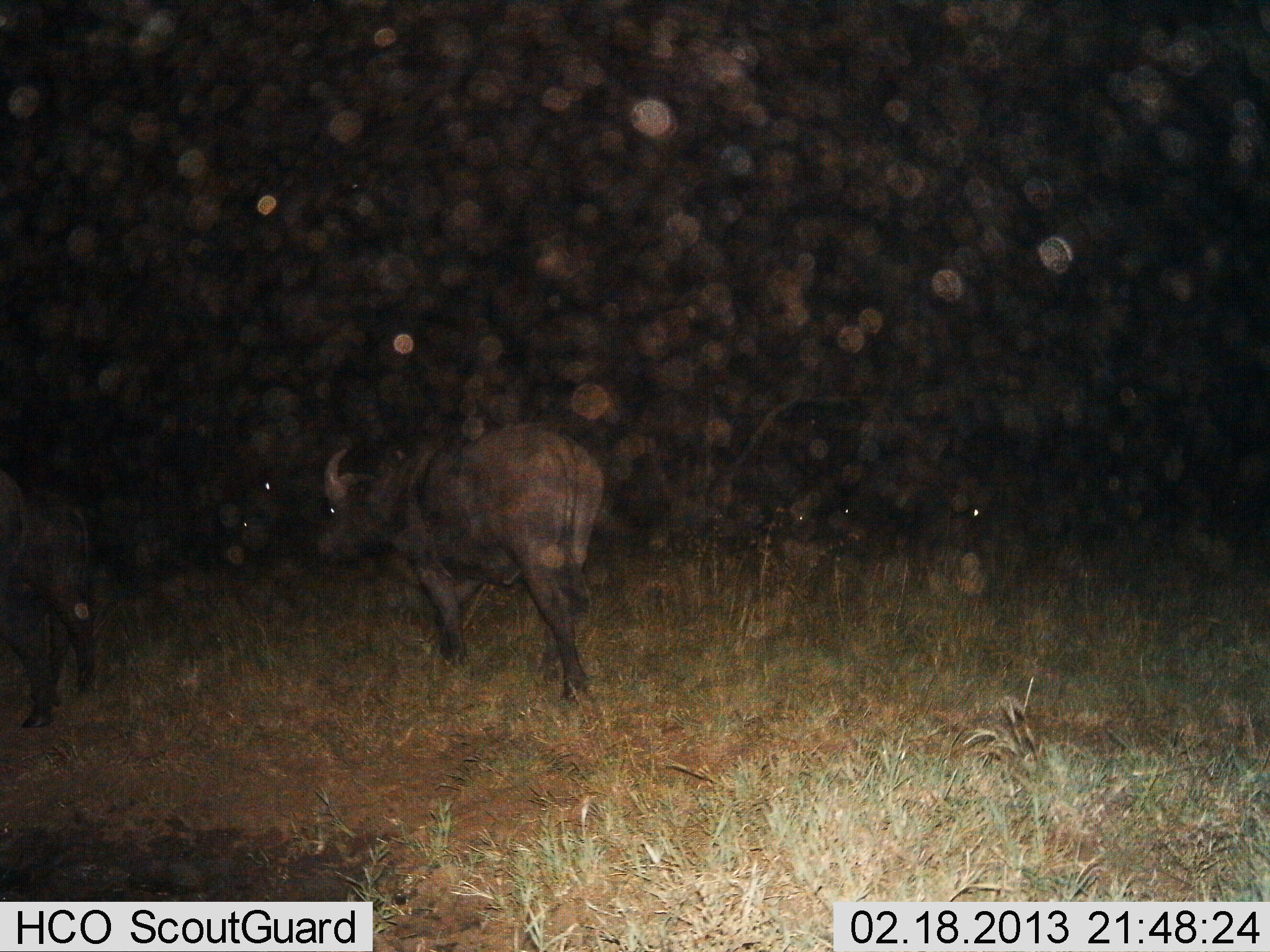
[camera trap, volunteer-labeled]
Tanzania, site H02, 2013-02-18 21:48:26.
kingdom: Animalia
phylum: Chordata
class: Mammalia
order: Artiodactyla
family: Bovidae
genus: Syncerus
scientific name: Syncerus caffer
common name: cape buffalo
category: buffalo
Buffalo (cape buffalo) (Syncerus caffer), count 2. Behavior (volunteer vote fractions): standing 43%, resting 11%, moving 71%, interacting 6%. Young present (vote fraction): 0%. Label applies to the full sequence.